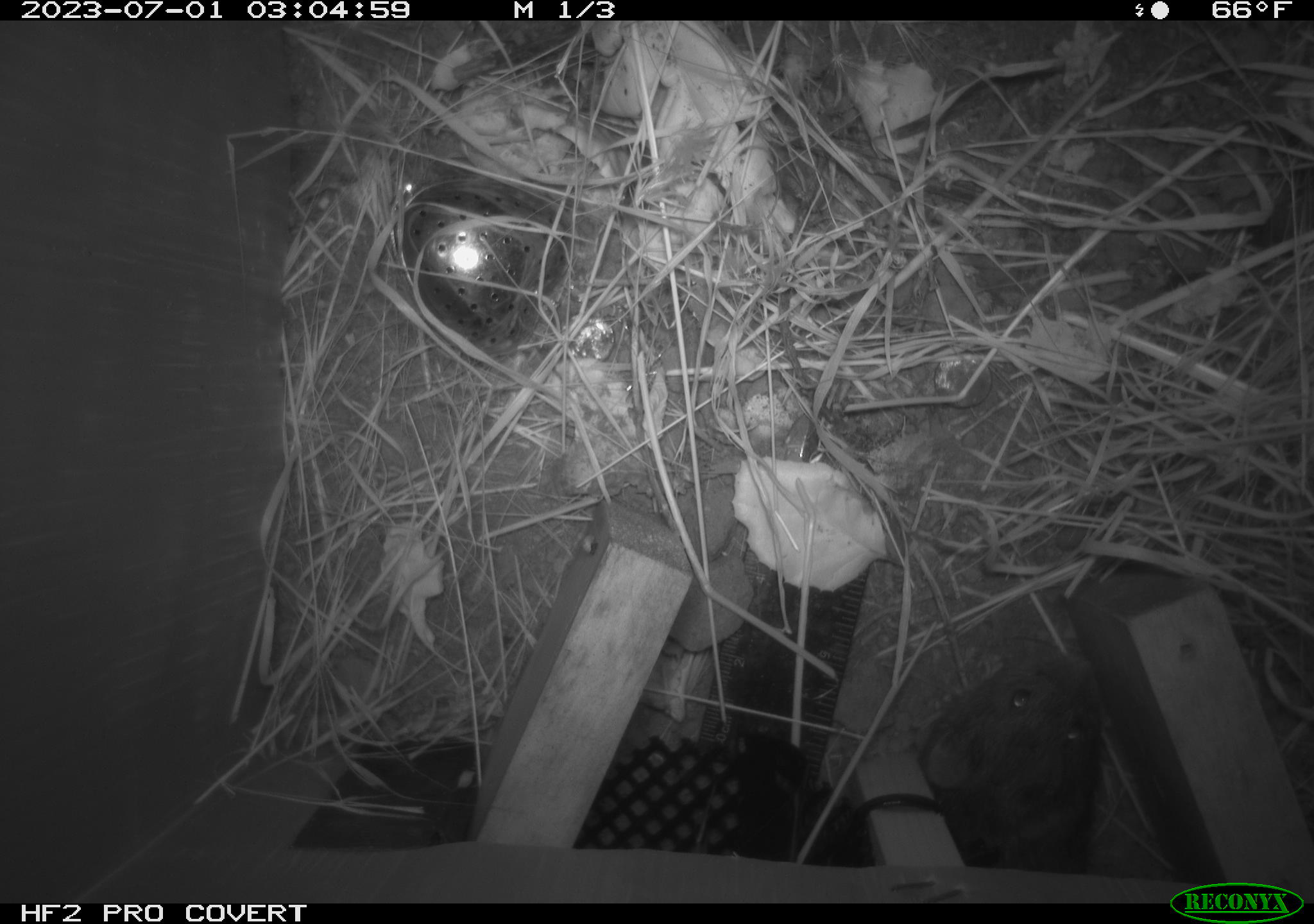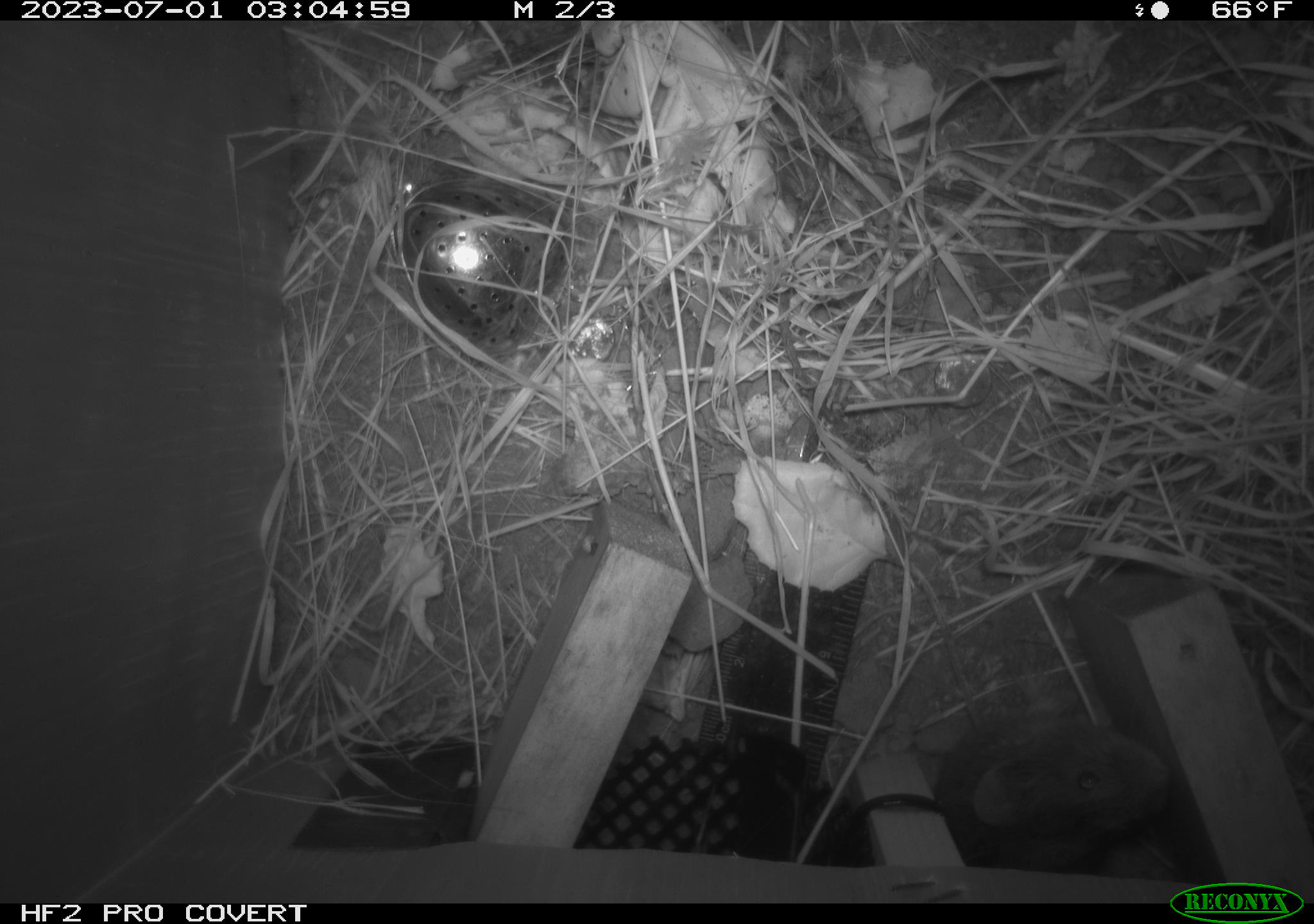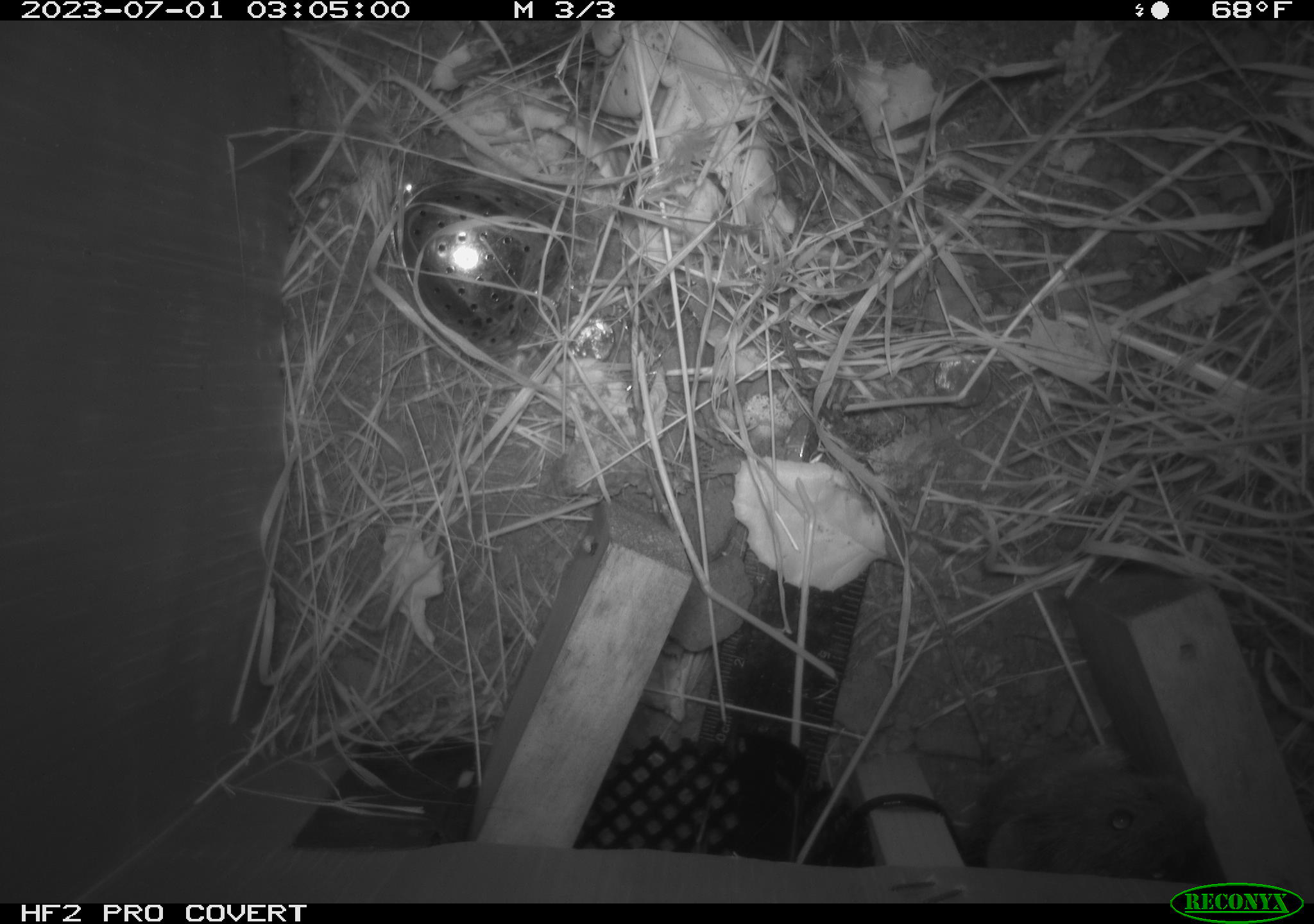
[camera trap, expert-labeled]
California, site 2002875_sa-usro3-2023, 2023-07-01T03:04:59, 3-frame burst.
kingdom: Animalia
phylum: Chordata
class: Mammalia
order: Rodentia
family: Cricetidae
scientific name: Arvicolinae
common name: voles, lemmings, and muskrats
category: arvicolinae subfamily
Arvicolinae subfamily (voles, lemmings, and muskrats) (Arvicolinae).